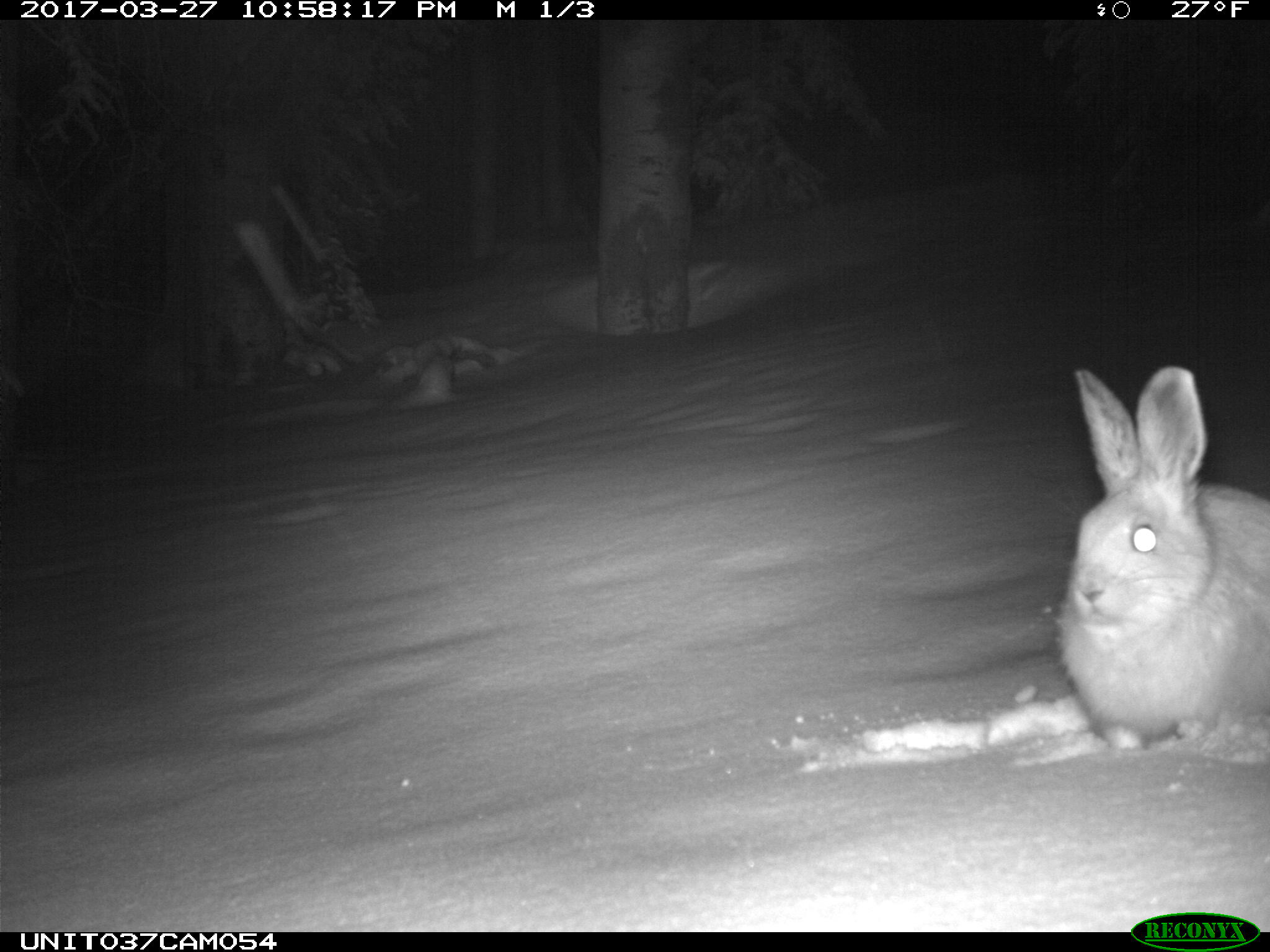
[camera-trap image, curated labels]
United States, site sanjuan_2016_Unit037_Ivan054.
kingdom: Animalia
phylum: Chordata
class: Mammalia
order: Lagomorpha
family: Leporidae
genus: Lepus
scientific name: Lepus americanus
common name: snowshoe hare